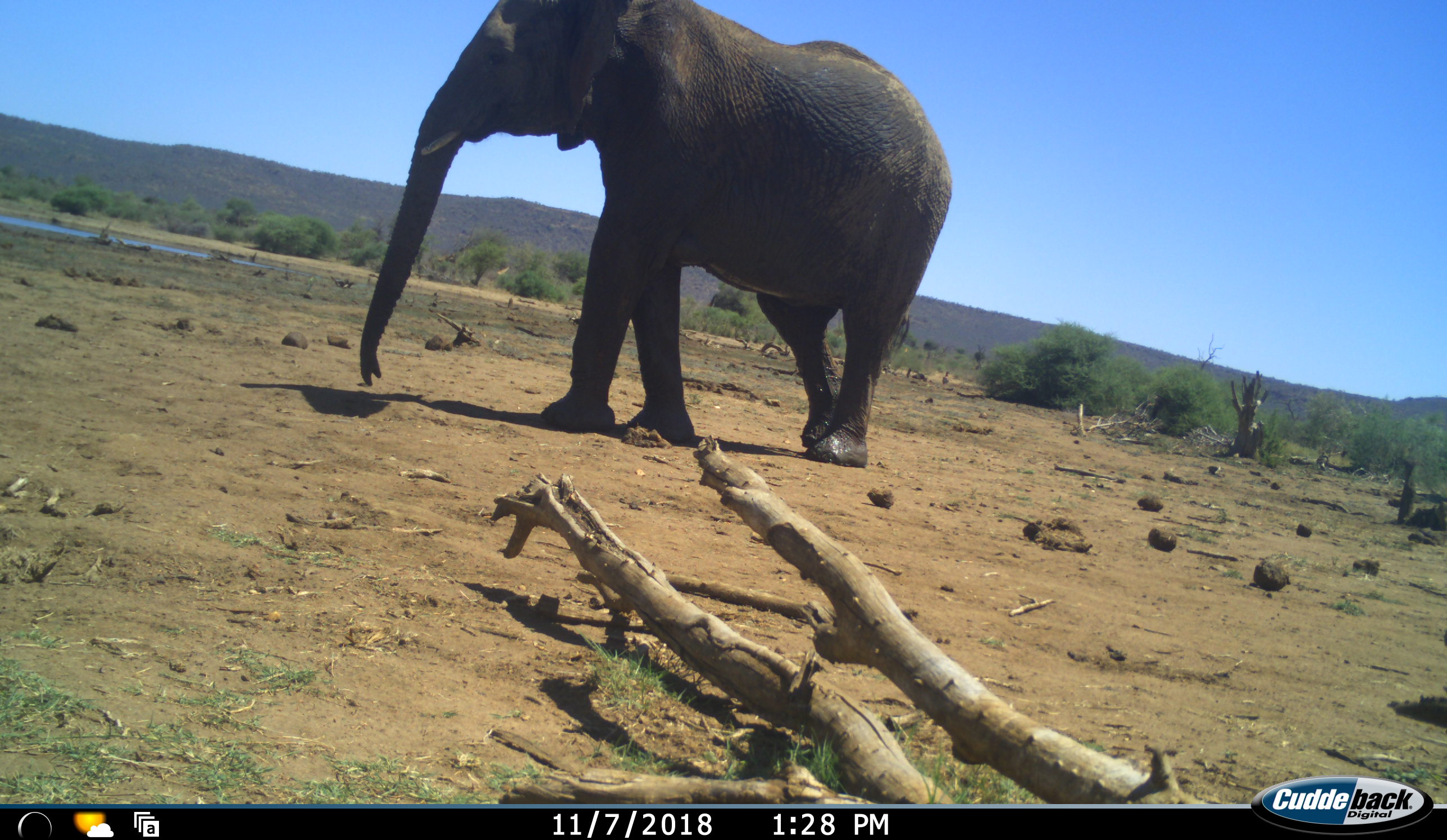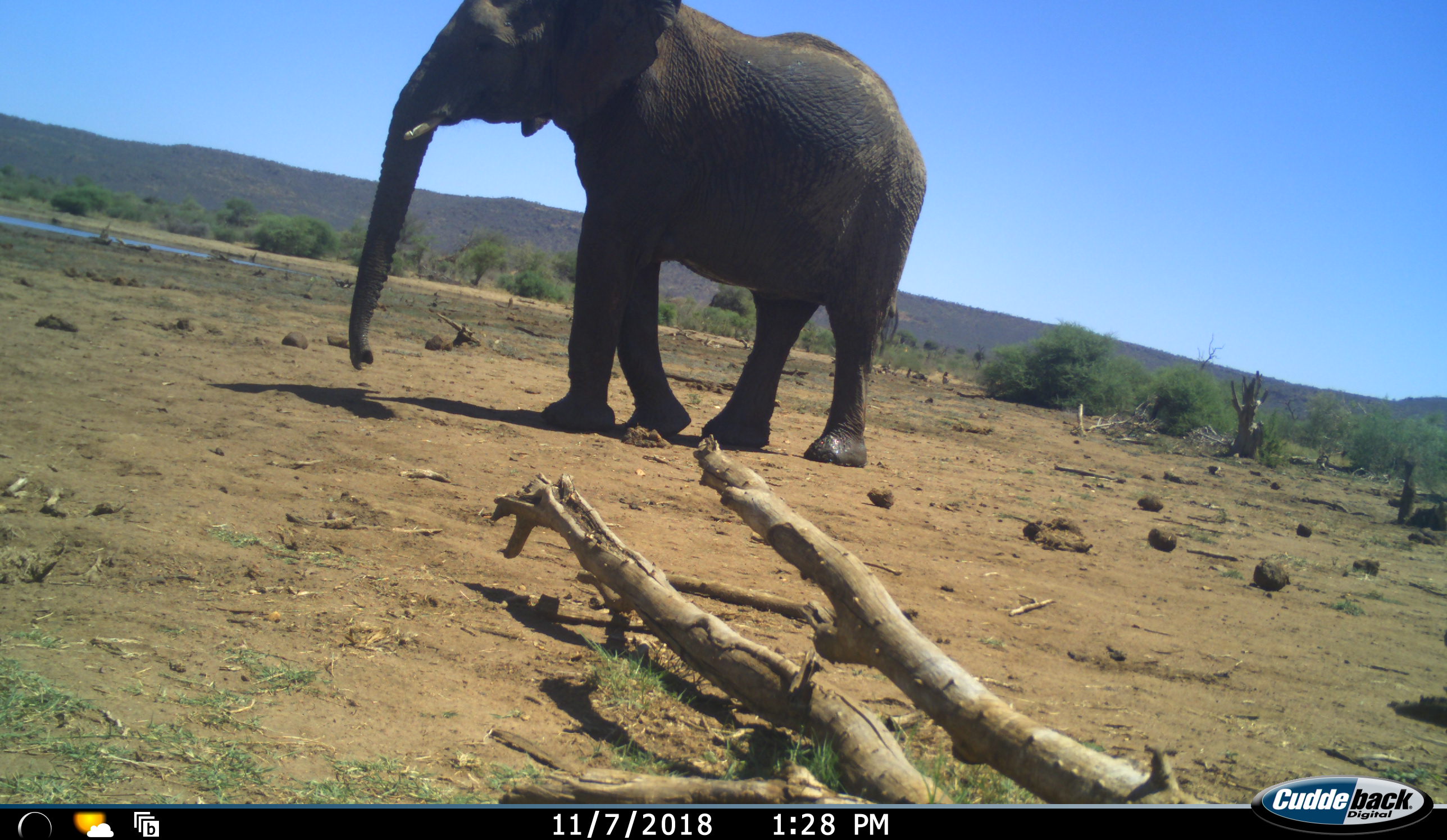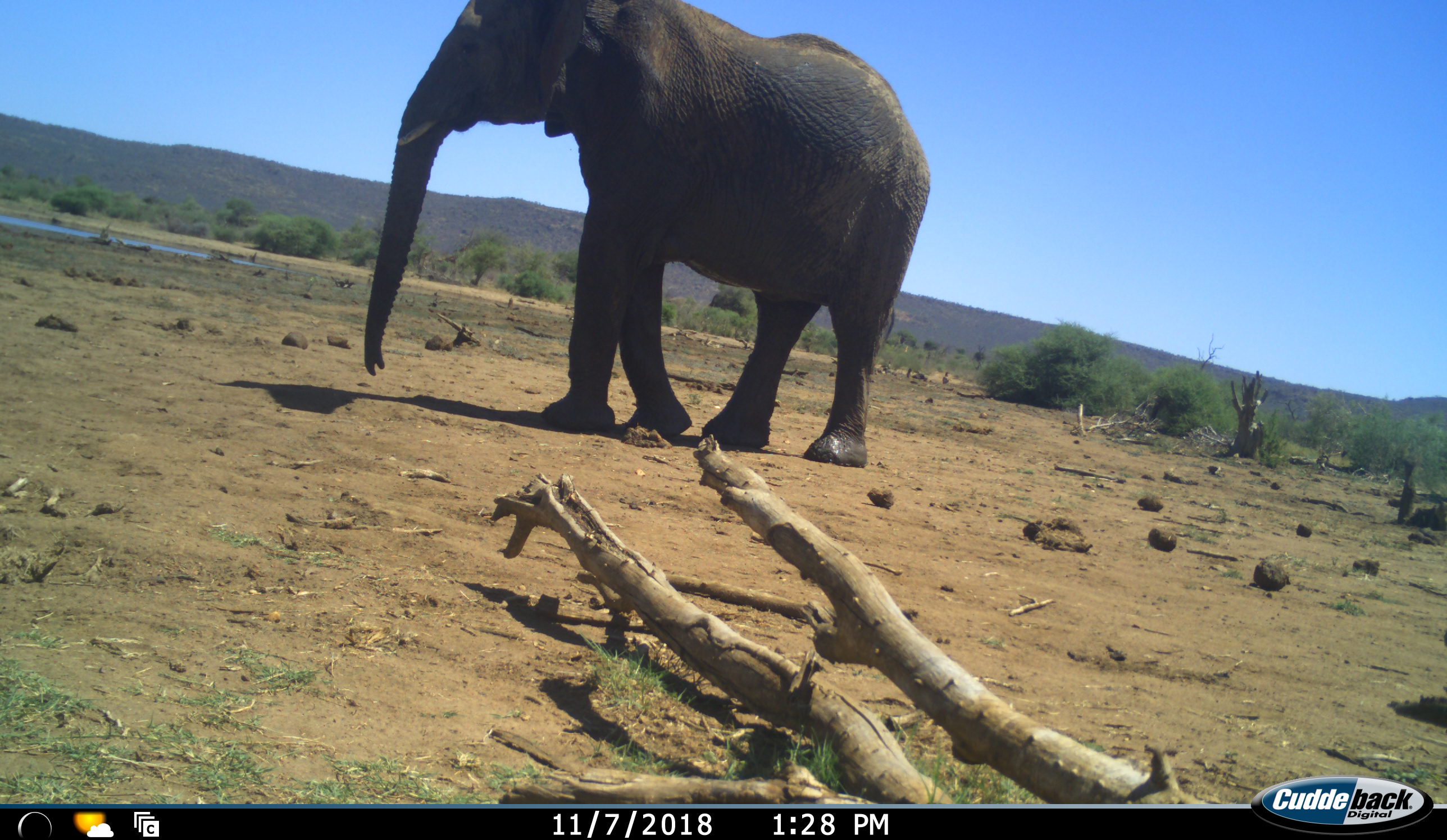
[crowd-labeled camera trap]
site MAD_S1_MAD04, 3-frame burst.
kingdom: Animalia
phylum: Chordata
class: Mammalia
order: Proboscidea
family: Elephantidae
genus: Loxodonta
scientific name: Loxodonta africana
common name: african bush elephant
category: elephant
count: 1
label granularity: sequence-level